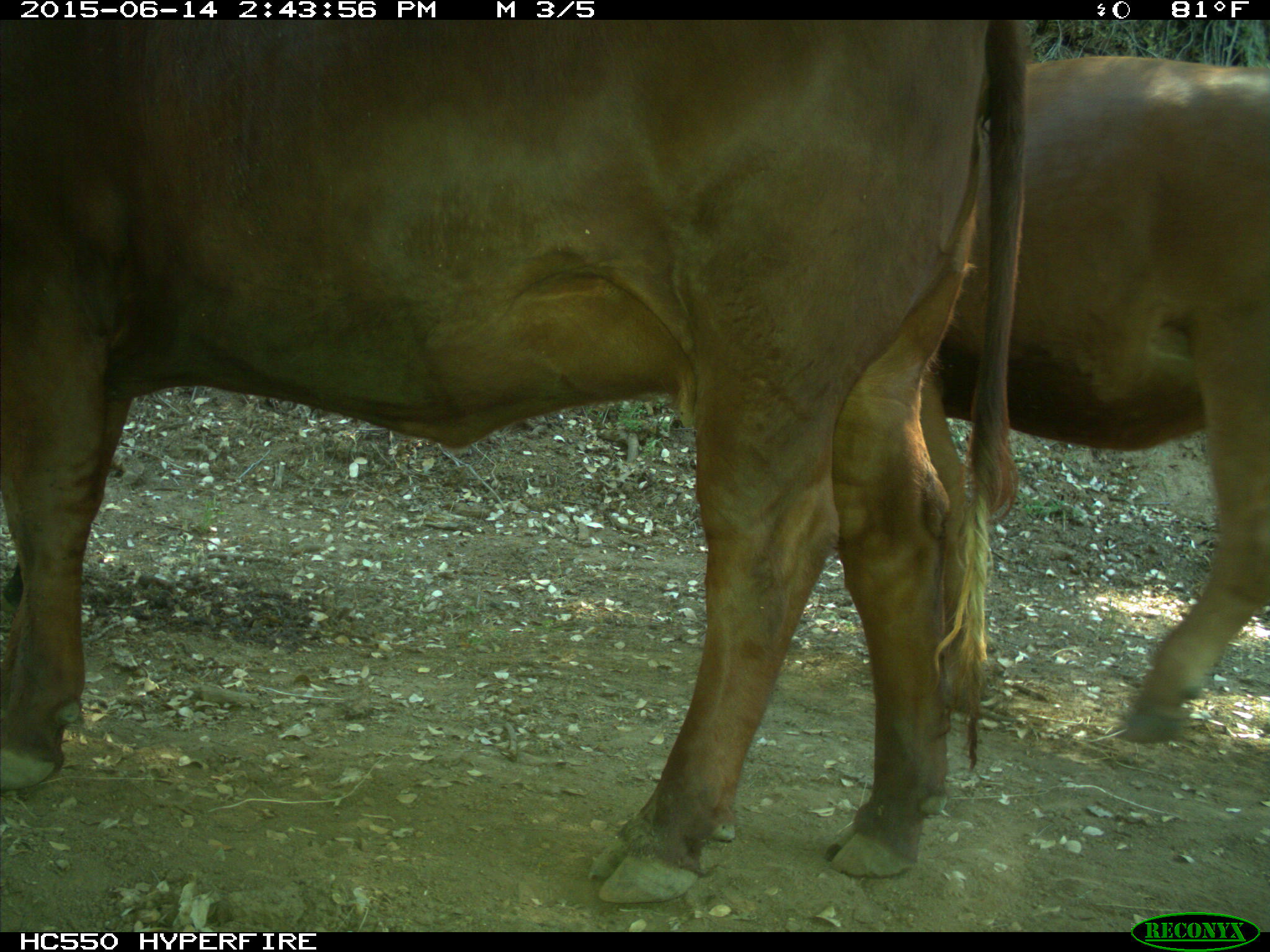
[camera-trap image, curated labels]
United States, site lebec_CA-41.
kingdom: Animalia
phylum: Chordata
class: Mammalia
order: Artiodactyla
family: Bovidae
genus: Bos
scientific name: Bos taurus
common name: domestic cow